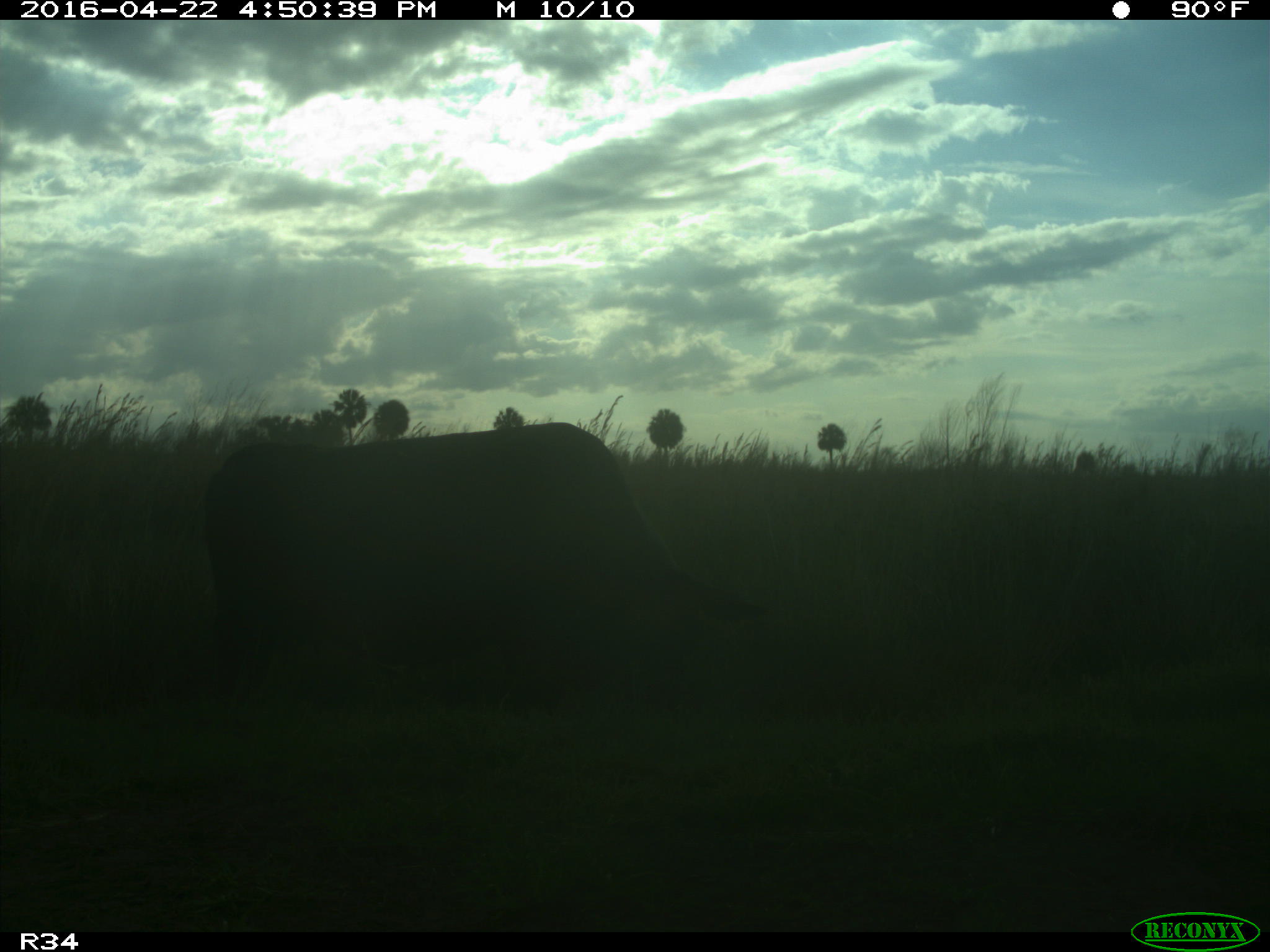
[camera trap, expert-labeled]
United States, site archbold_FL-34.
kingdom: Animalia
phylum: Chordata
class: Mammalia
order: Artiodactyla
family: Bovidae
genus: Bos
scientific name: Bos taurus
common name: domestic cow